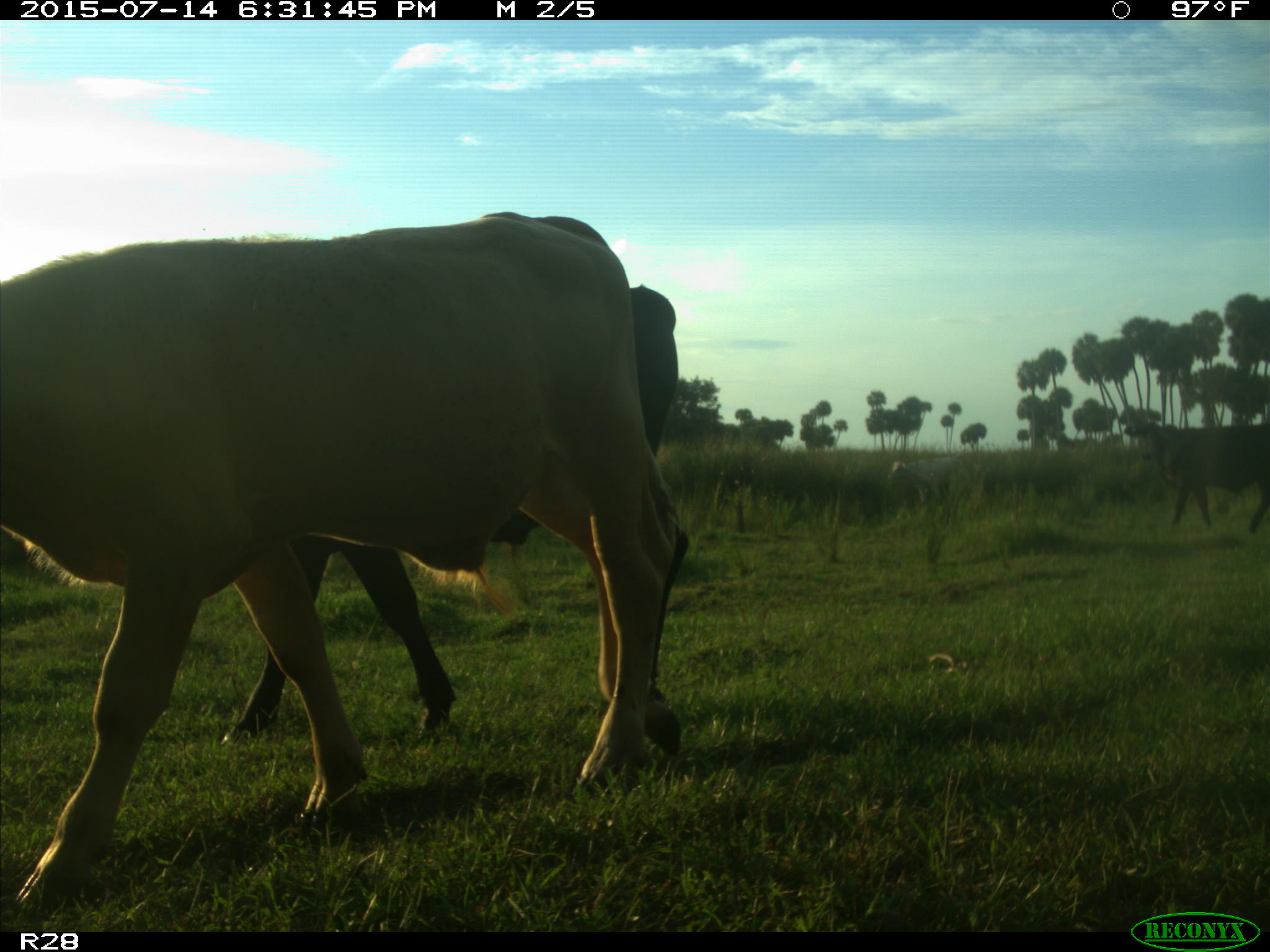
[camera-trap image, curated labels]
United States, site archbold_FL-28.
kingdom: Animalia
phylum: Chordata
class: Mammalia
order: Artiodactyla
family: Bovidae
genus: Bos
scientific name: Bos taurus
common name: domestic cow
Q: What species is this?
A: Bos taurus (domestic cow).